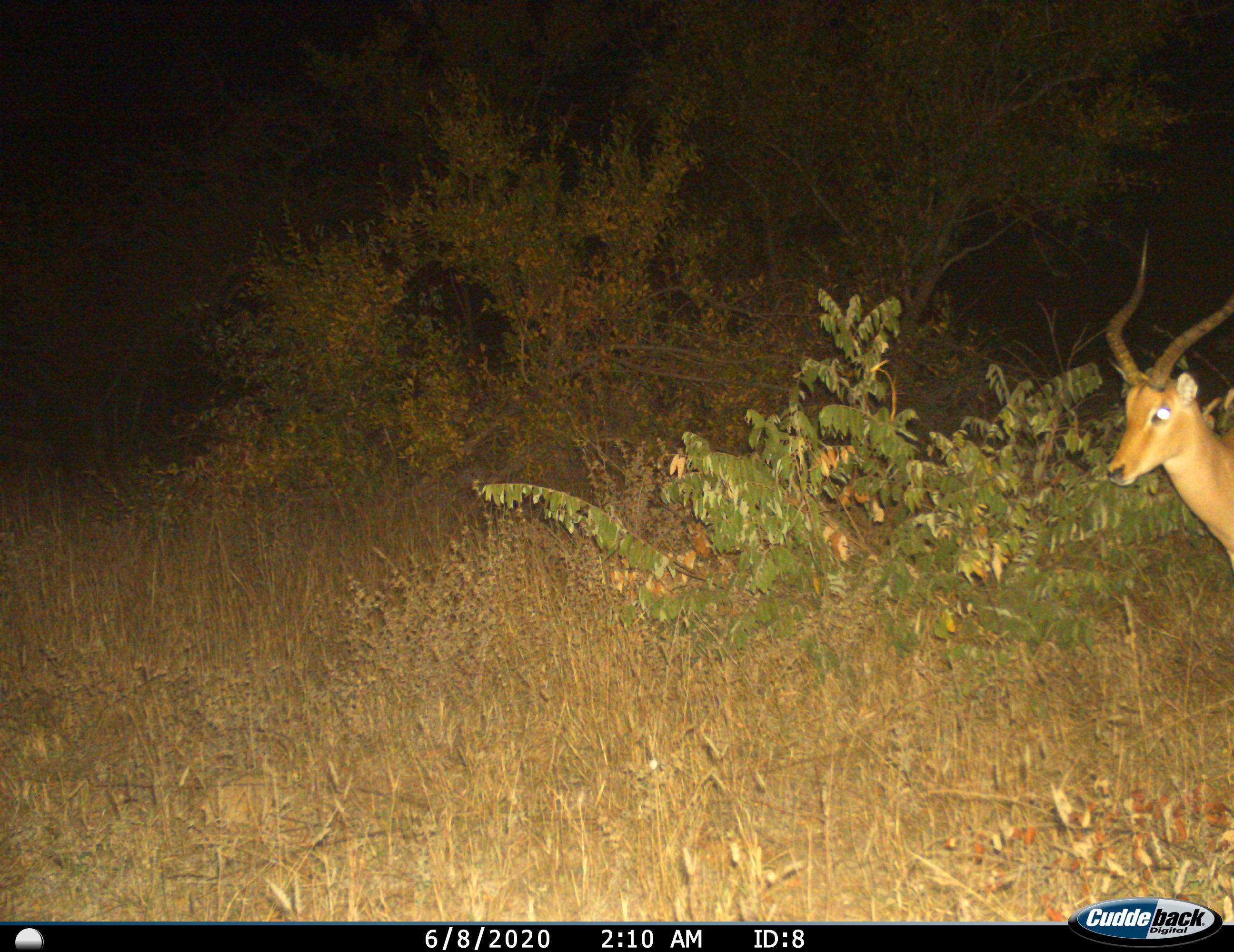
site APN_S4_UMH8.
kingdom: Animalia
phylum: Chordata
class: Mammalia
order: Artiodactyla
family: Bovidae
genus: Aepyceros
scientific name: Aepyceros melampus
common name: impala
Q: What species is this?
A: Impala (Aepyceros melampus).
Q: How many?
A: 1.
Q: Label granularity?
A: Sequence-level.